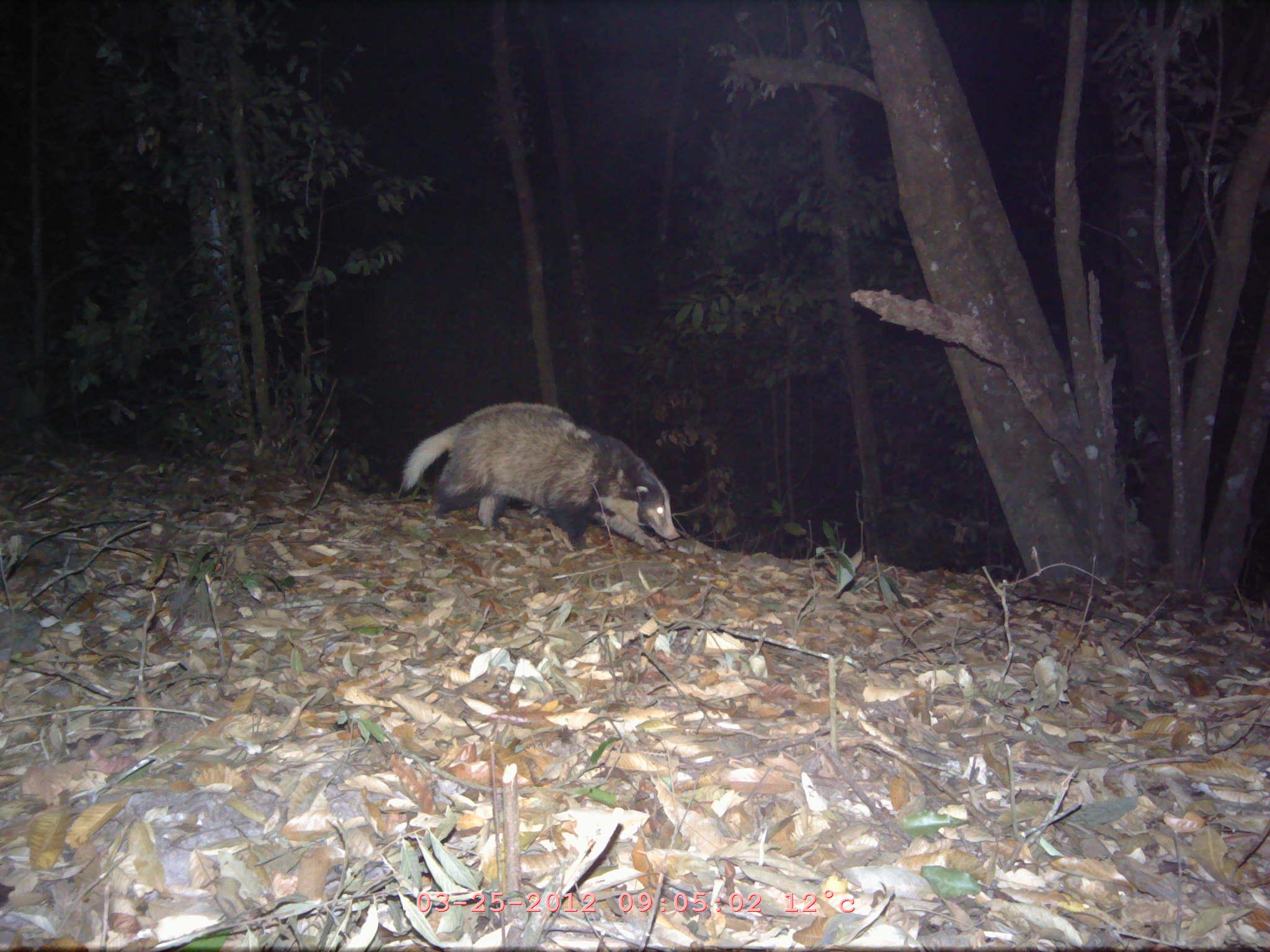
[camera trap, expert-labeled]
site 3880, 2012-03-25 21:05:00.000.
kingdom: Animalia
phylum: Chordata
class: Mammalia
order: Carnivora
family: Mustelidae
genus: Arctonyx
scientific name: Arctonyx collaris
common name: greater hog badger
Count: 1.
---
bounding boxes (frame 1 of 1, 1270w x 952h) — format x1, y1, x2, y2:
arctonyx collaris: 399, 402, 680, 551